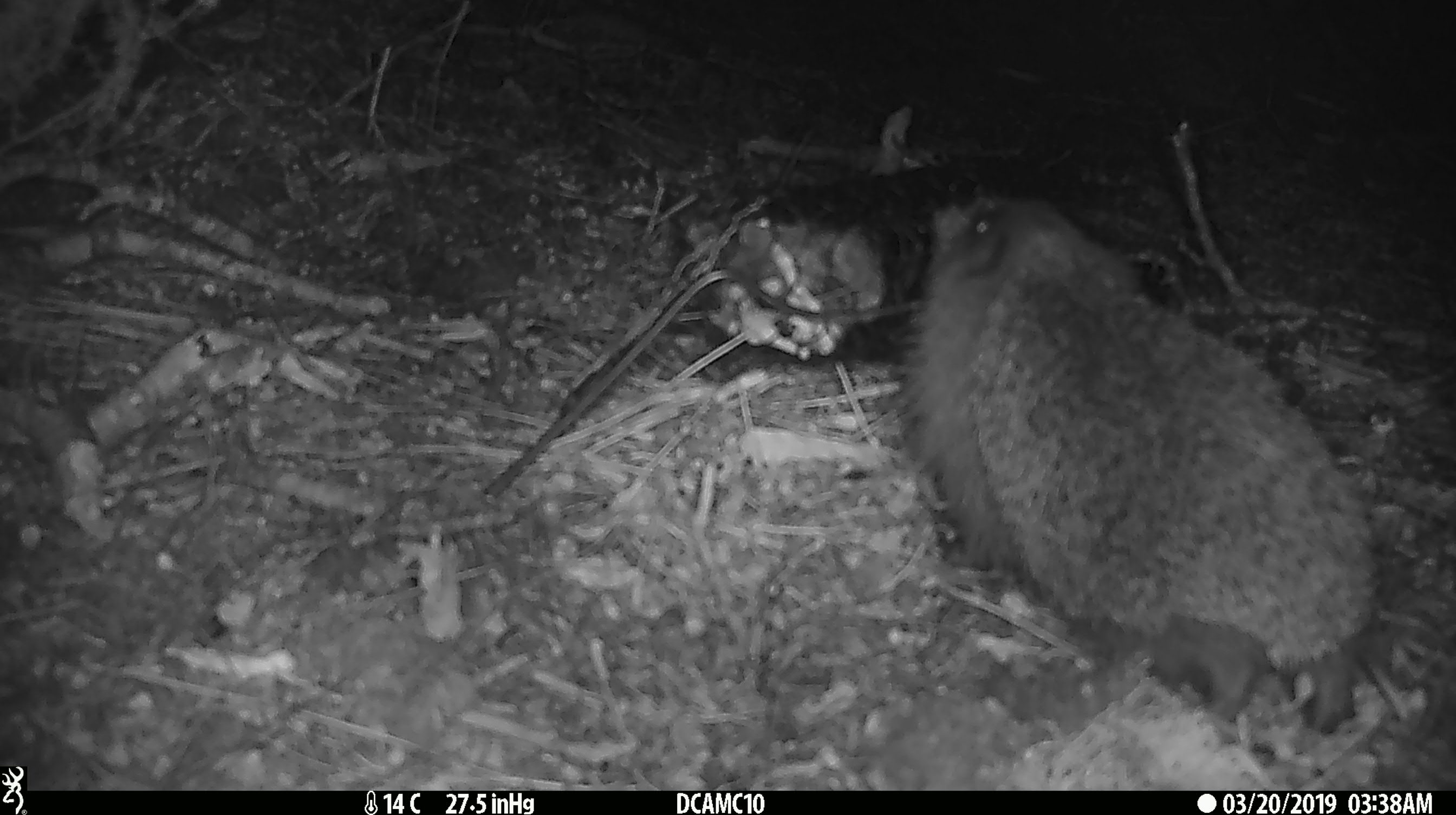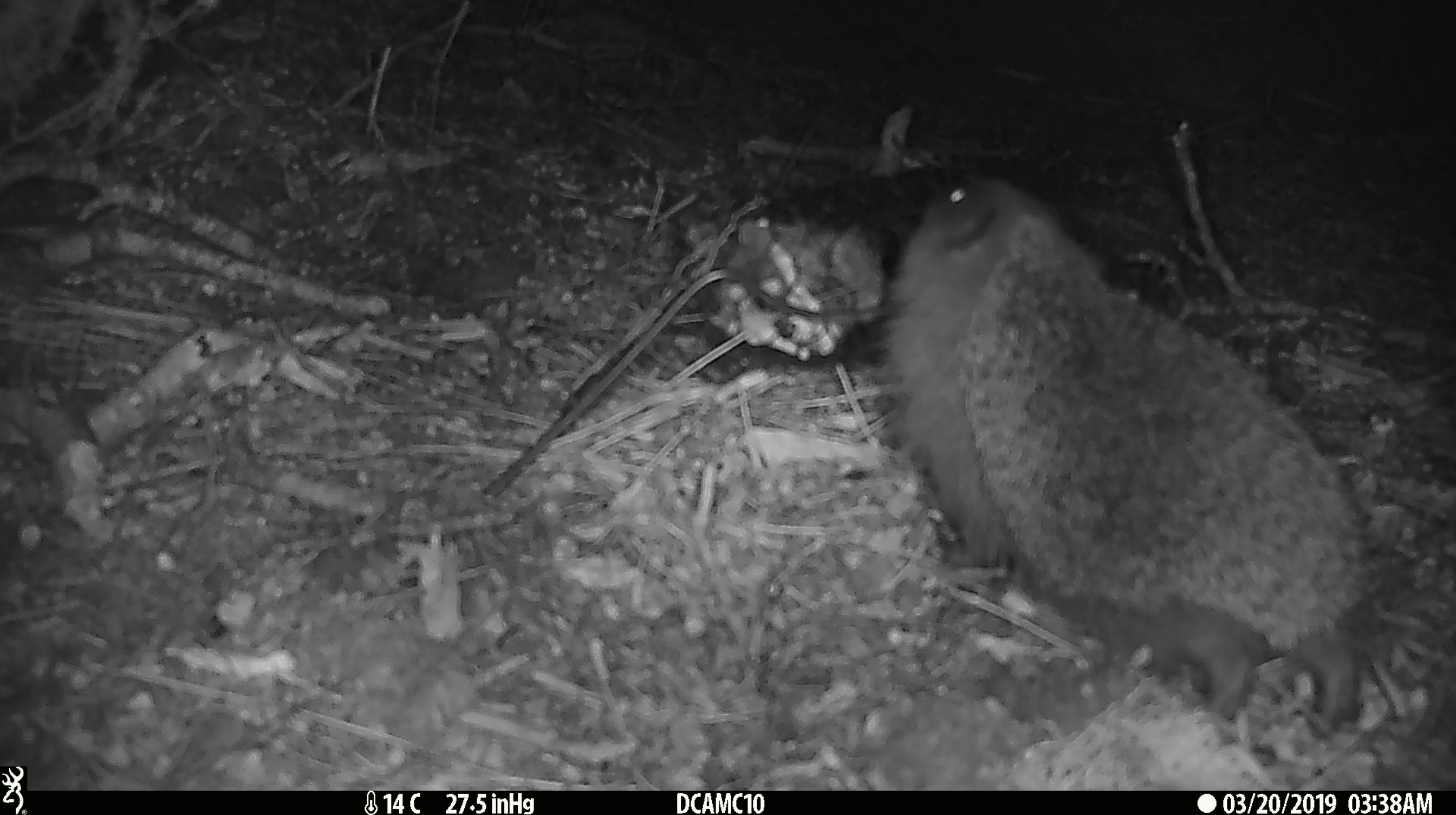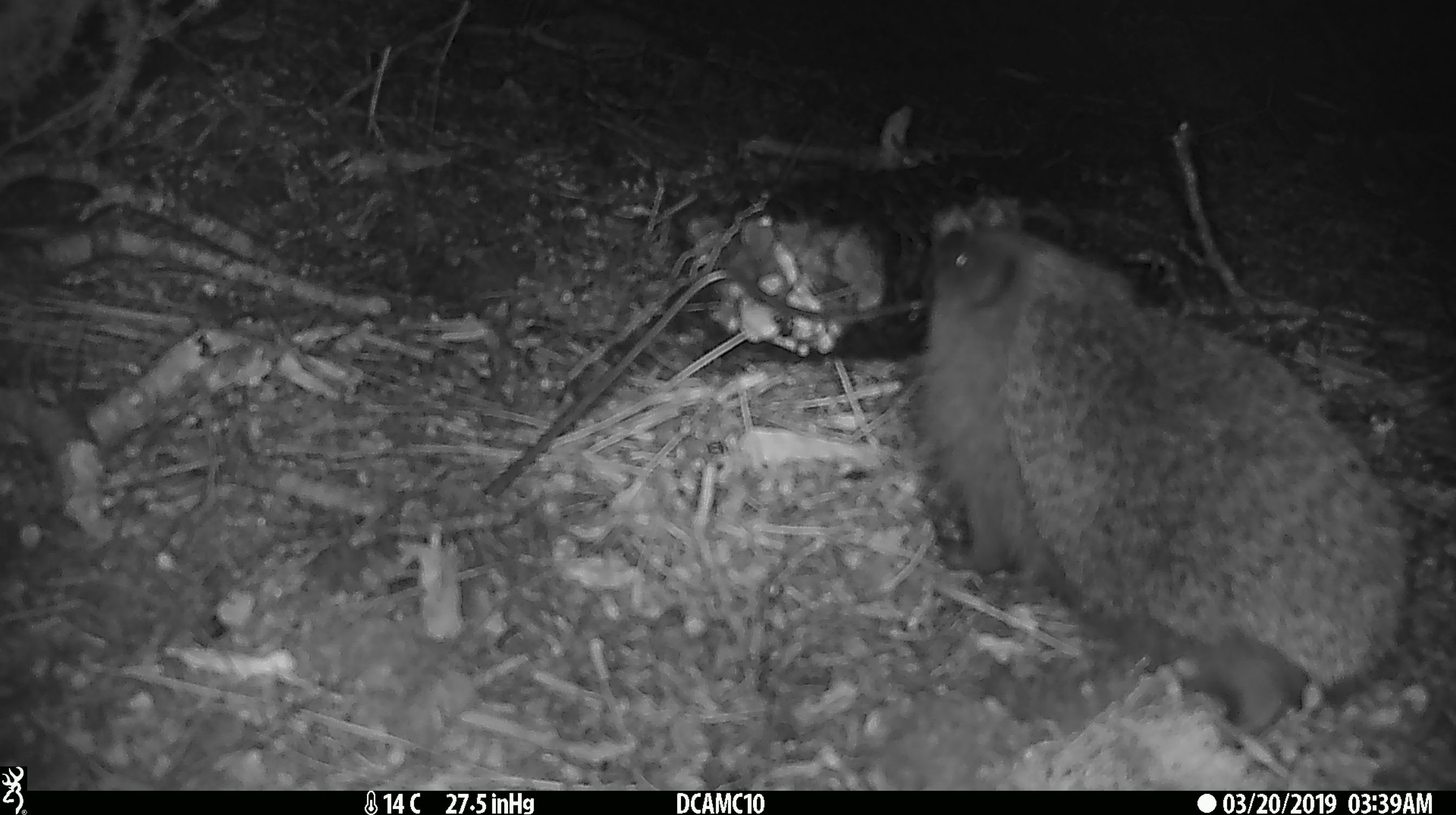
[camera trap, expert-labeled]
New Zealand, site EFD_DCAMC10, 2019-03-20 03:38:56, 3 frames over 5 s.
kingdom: Animalia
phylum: Chordata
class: Mammalia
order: Eulipotyphla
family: Erinaceidae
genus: Erinaceus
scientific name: Erinaceus europaeus europaeus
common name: european hedgehog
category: hedgehog